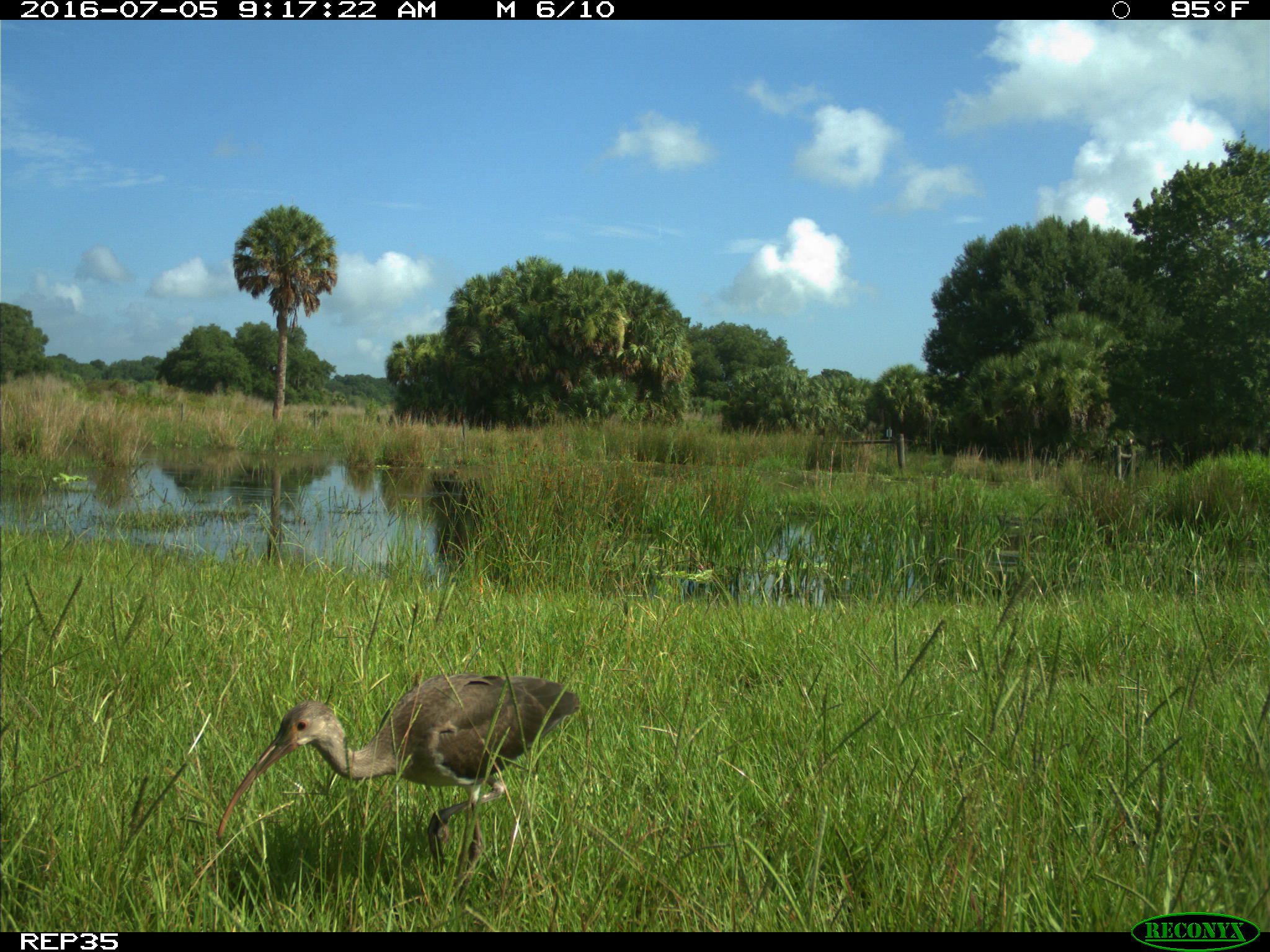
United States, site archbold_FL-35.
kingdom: Animalia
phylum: Chordata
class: Aves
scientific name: Aves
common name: birds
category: unidentified bird